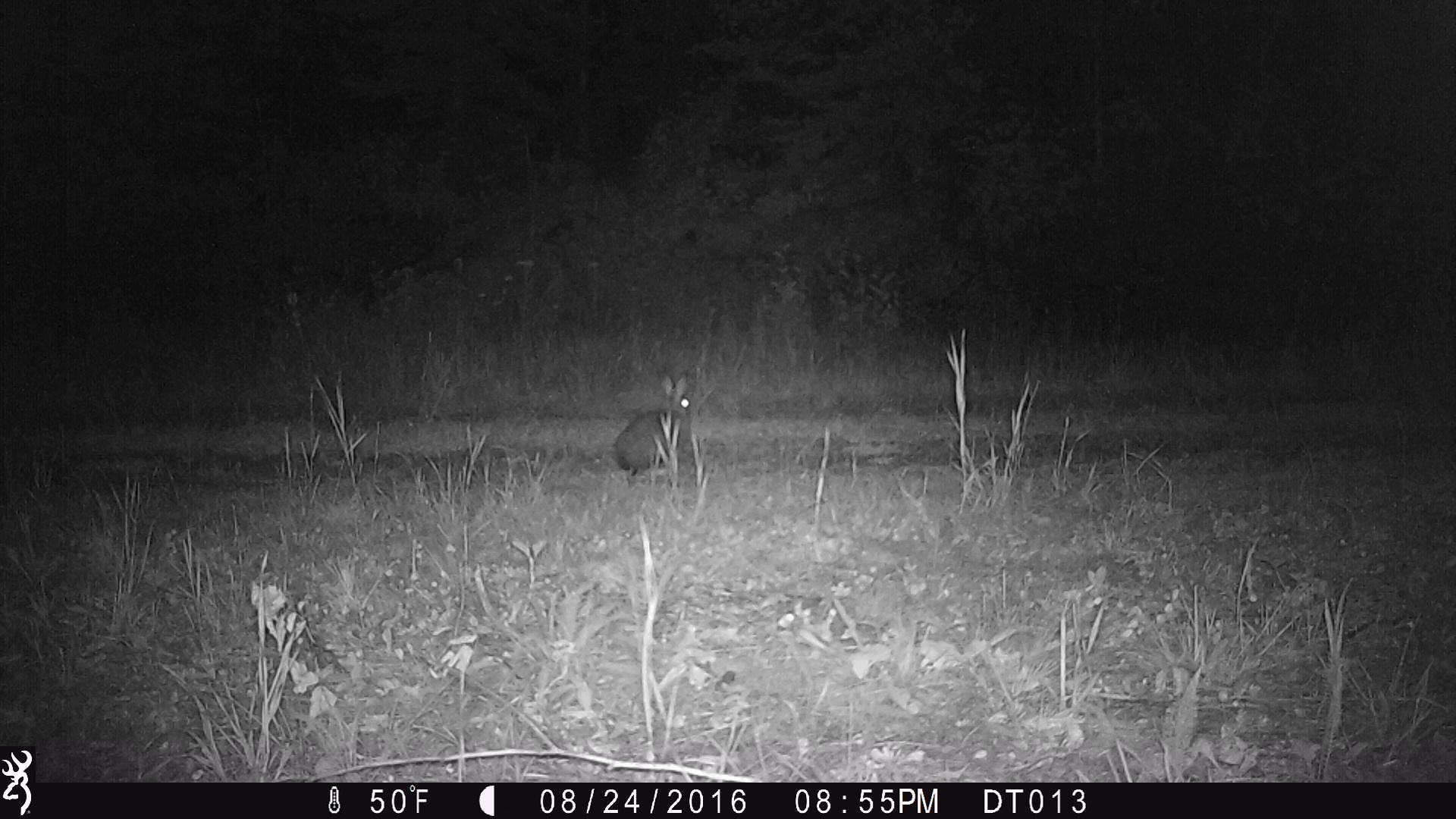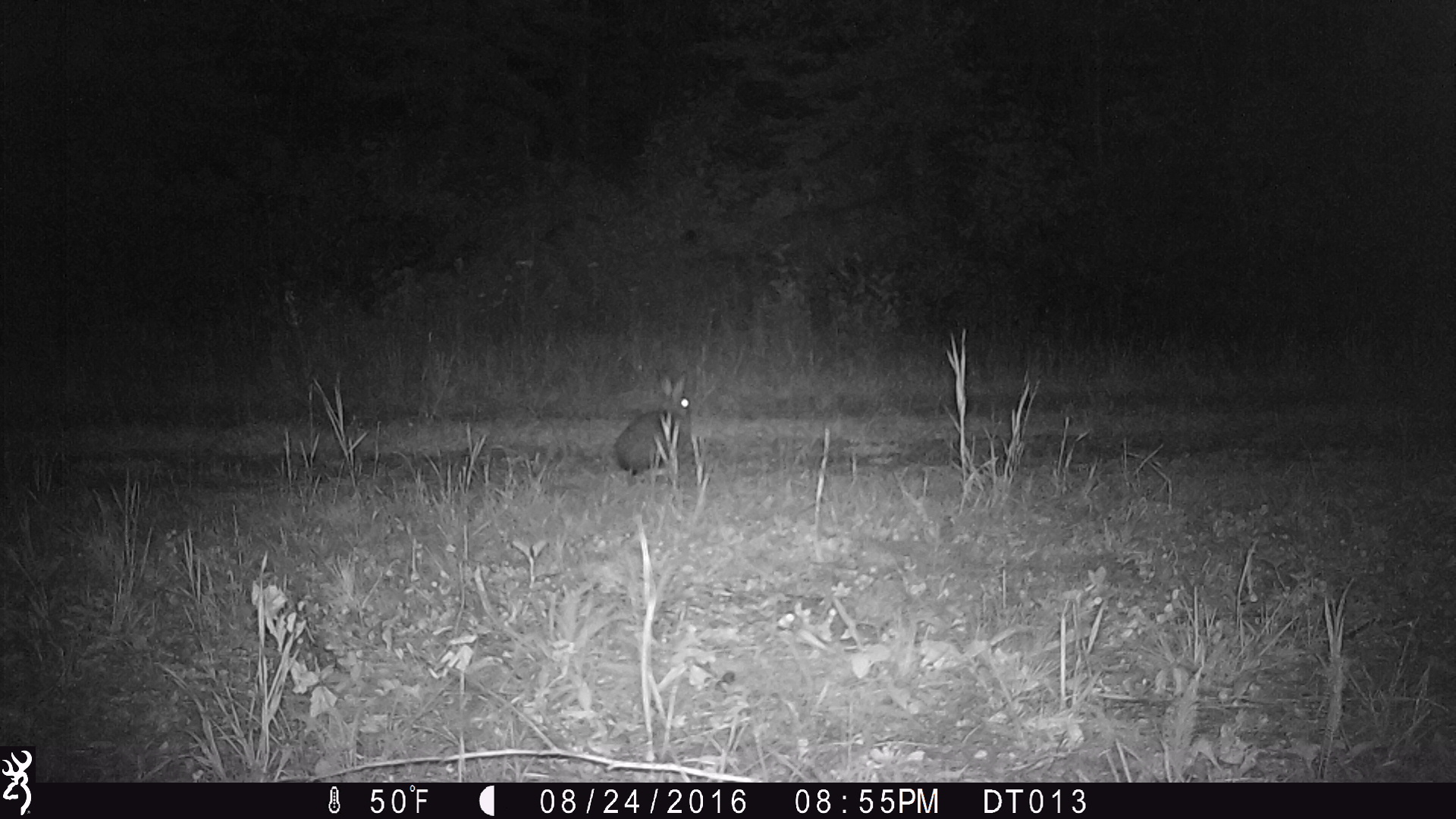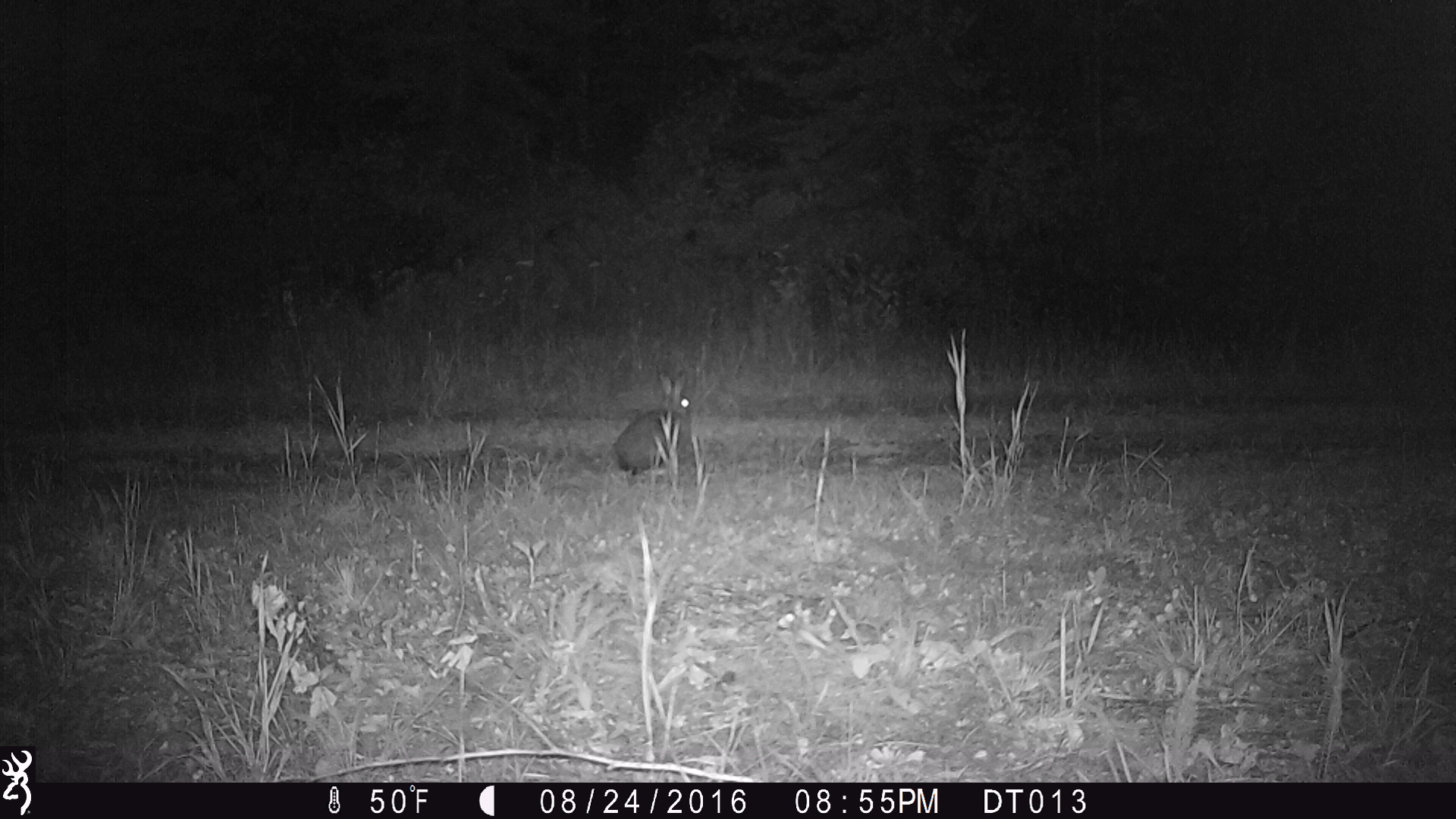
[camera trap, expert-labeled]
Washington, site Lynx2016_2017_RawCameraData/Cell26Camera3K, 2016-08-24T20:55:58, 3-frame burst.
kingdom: Animalia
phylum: Chordata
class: Mammalia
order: Lagomorpha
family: Leporidae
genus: Lepus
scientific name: Lepus americanus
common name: snowshoe hare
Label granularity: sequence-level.